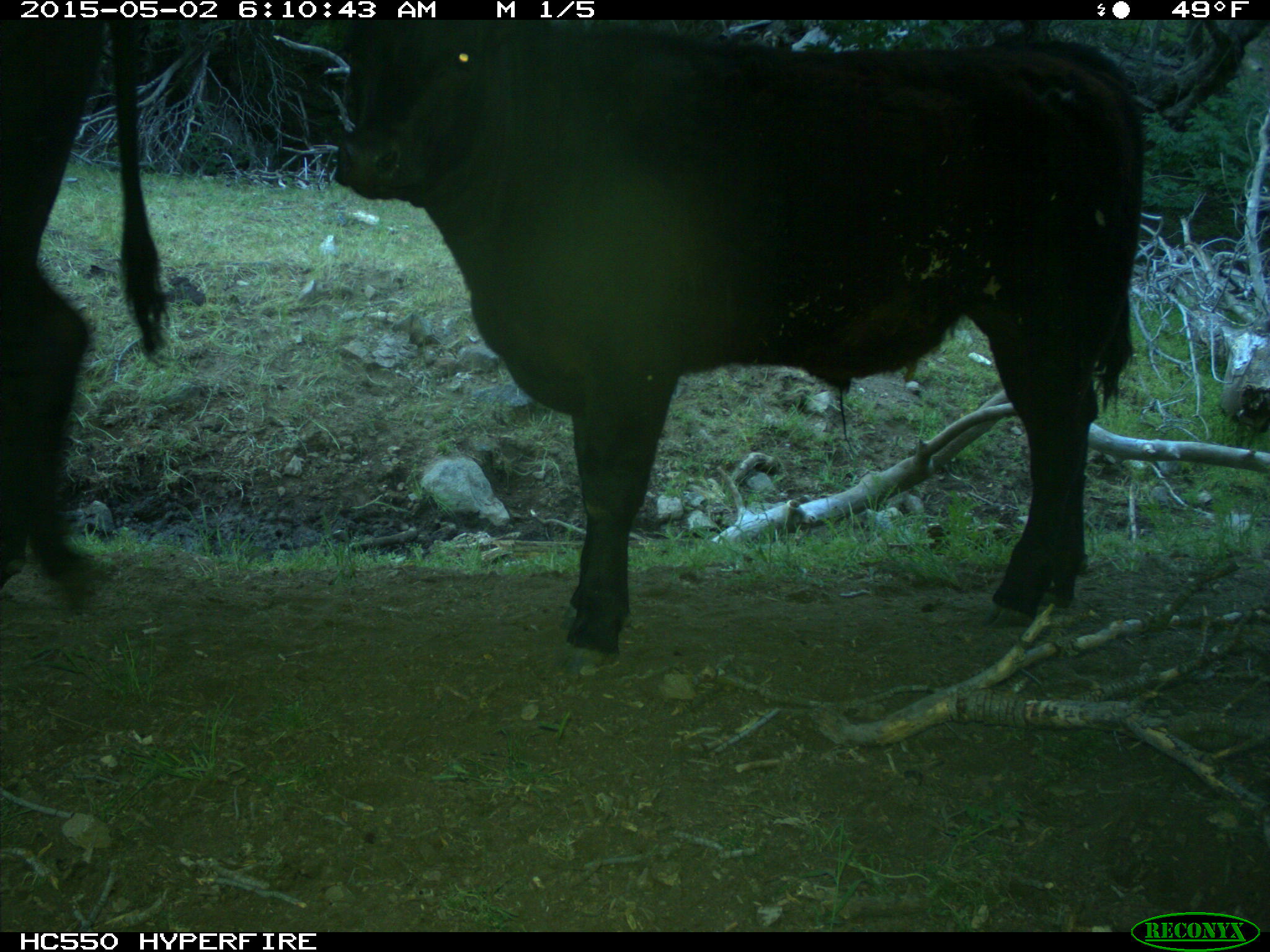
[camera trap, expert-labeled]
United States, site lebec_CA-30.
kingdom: Animalia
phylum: Chordata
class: Mammalia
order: Artiodactyla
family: Bovidae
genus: Bos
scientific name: Bos taurus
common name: domestic cow